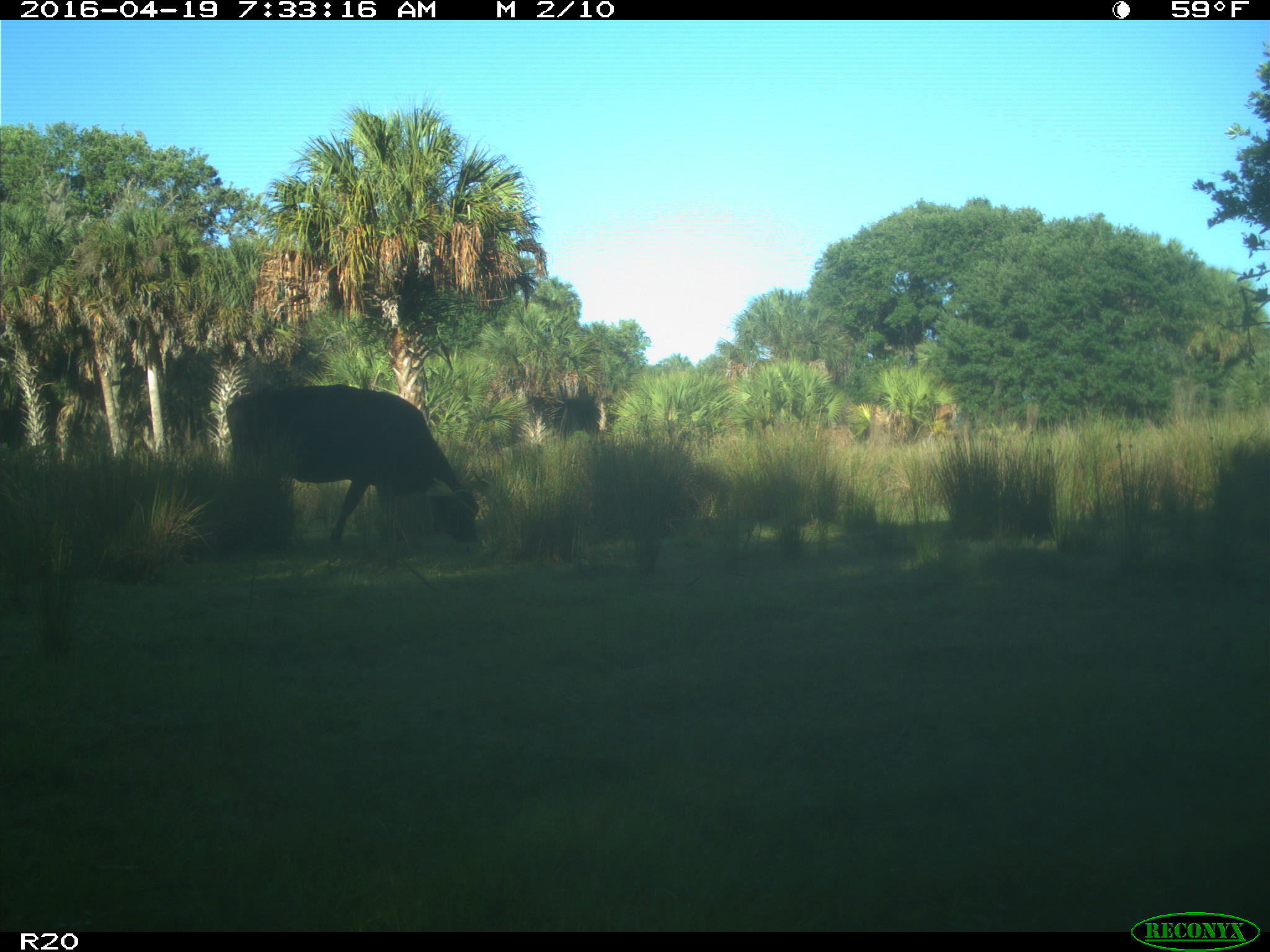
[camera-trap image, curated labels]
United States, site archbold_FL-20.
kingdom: Animalia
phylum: Chordata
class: Mammalia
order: Artiodactyla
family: Bovidae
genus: Bos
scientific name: Bos taurus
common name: domestic cow